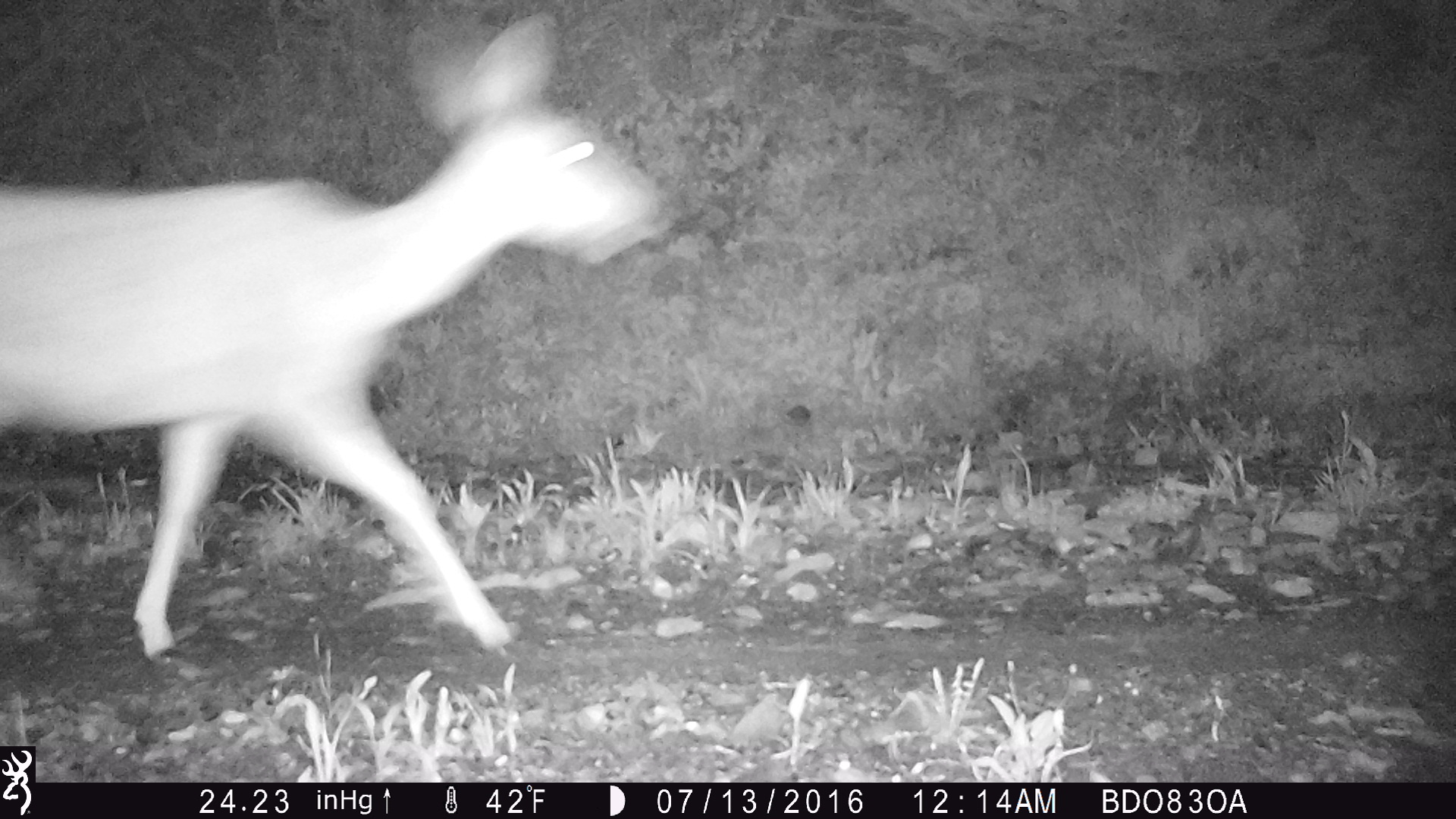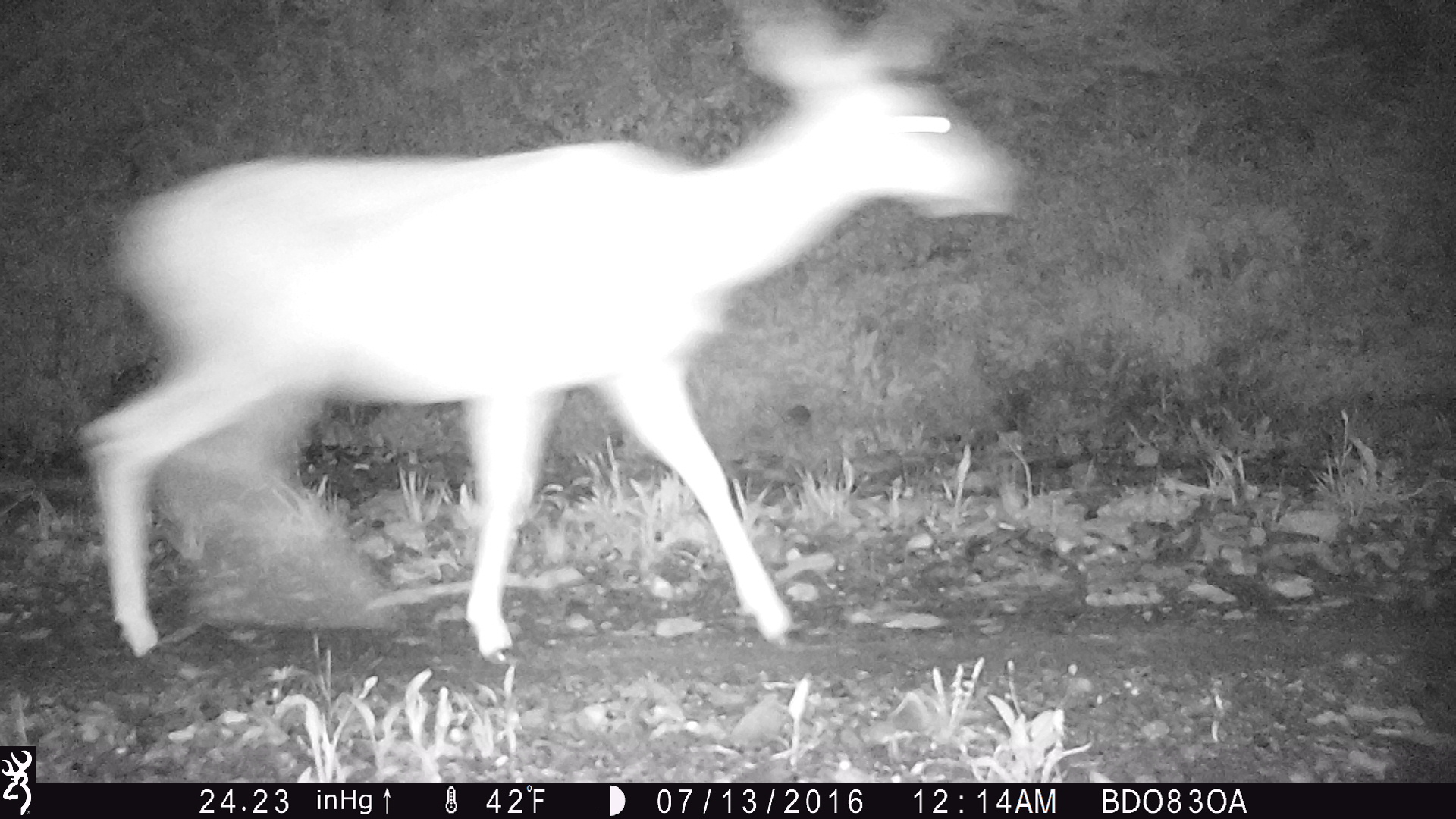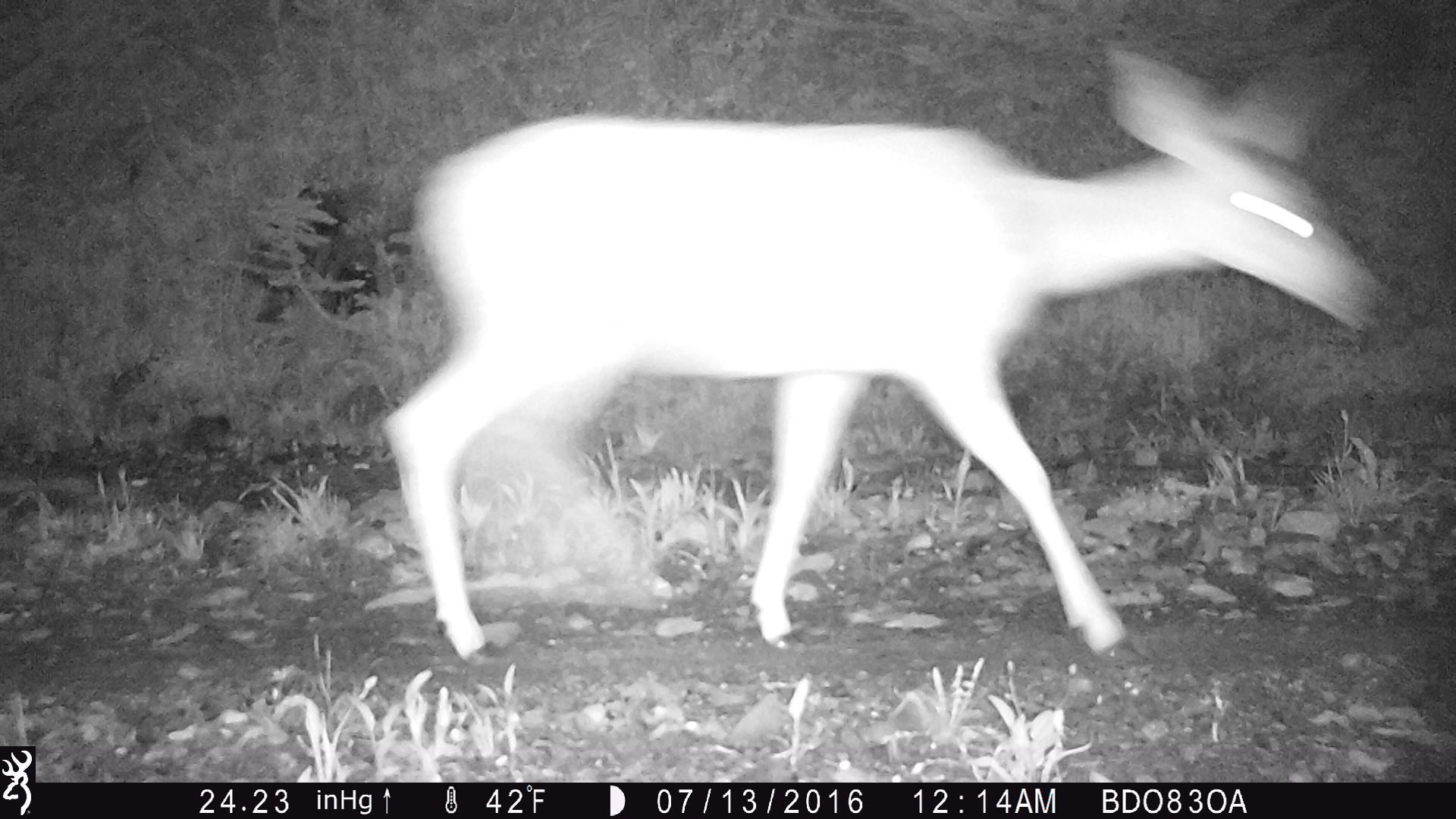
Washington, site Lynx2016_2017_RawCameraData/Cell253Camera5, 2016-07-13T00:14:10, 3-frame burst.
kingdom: Animalia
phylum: Chordata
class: Mammalia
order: Artiodactyla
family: Cervidae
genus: Odocoileus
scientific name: Odocoileus hemionus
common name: mule deer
Odocoileus hemionus (mule deer). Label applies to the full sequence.